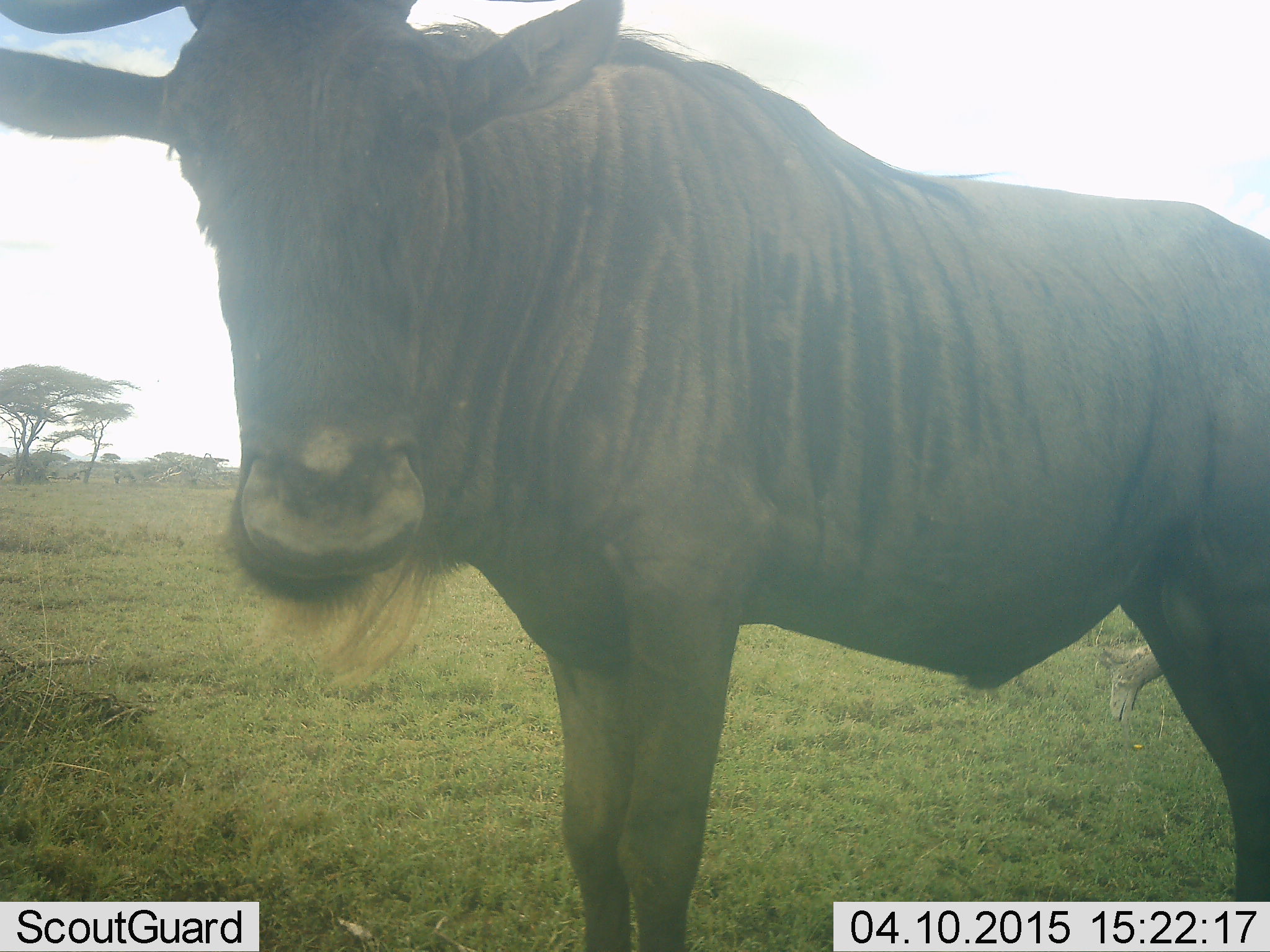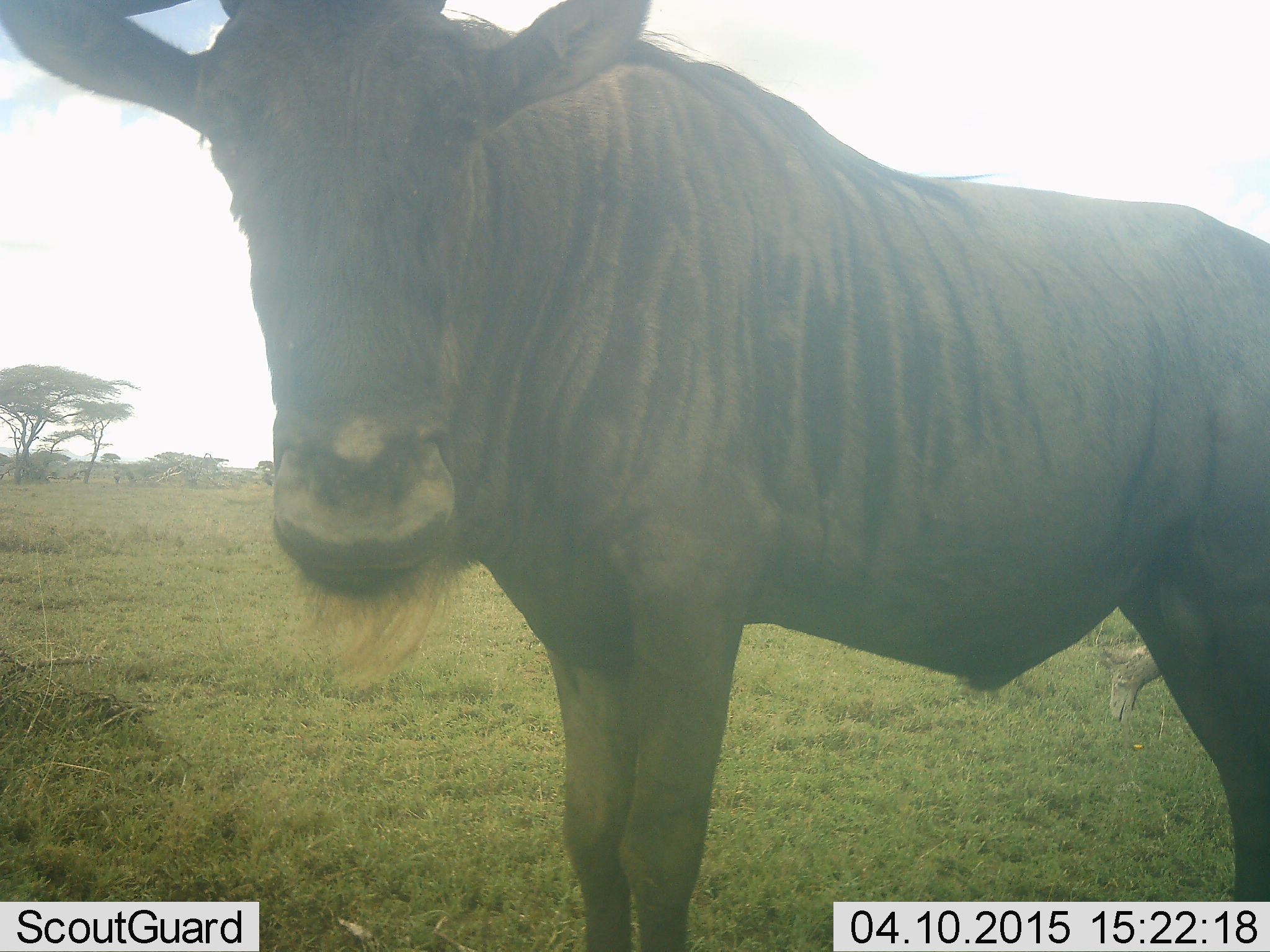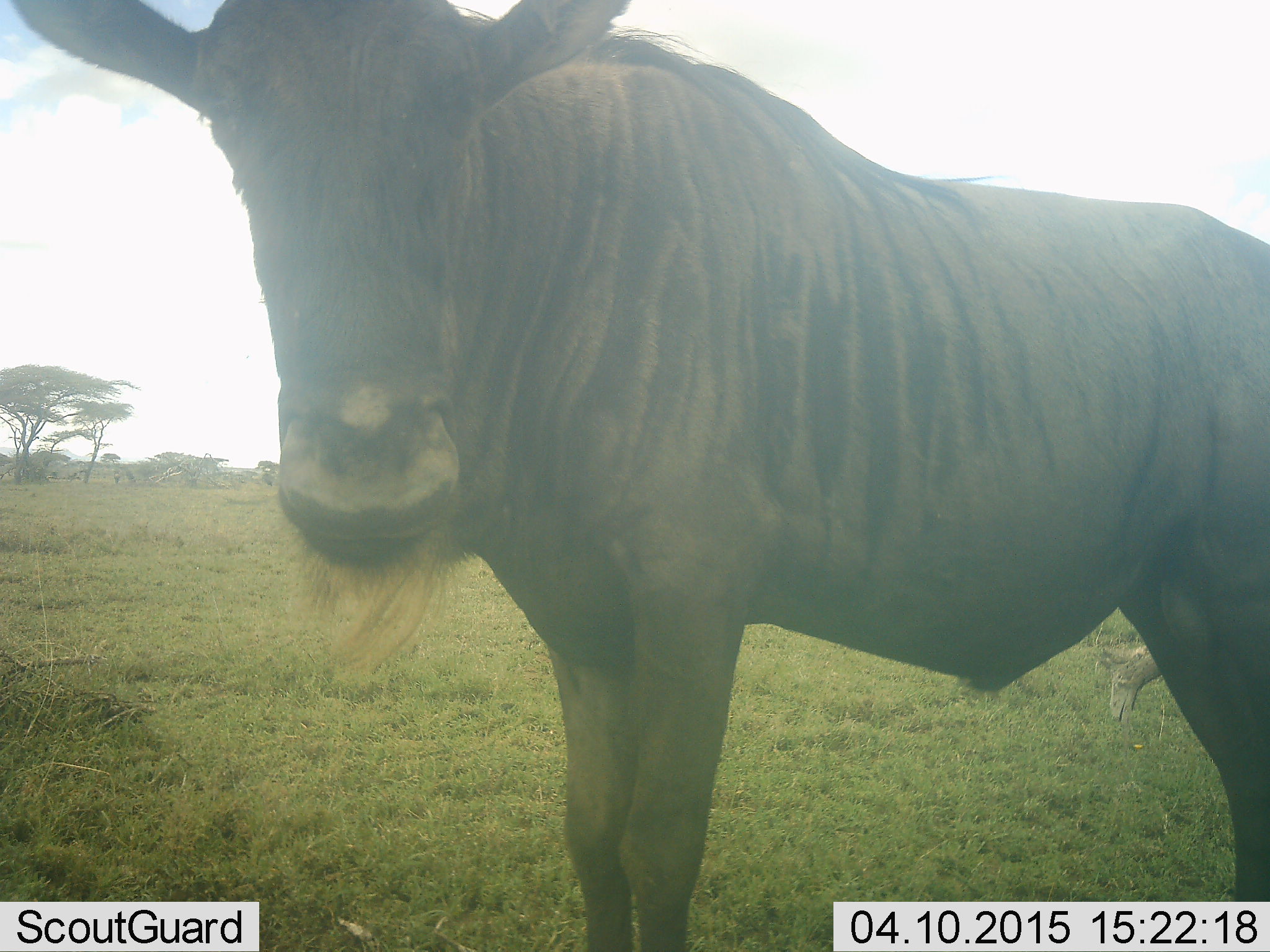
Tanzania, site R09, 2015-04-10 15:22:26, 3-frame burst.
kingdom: Animalia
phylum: Chordata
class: Mammalia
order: Artiodactyla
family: Bovidae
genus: Connochaetes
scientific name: Connochaetes taurinus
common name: blue wildebeest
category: wildebeest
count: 1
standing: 90%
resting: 0%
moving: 0%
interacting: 10%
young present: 0%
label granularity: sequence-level